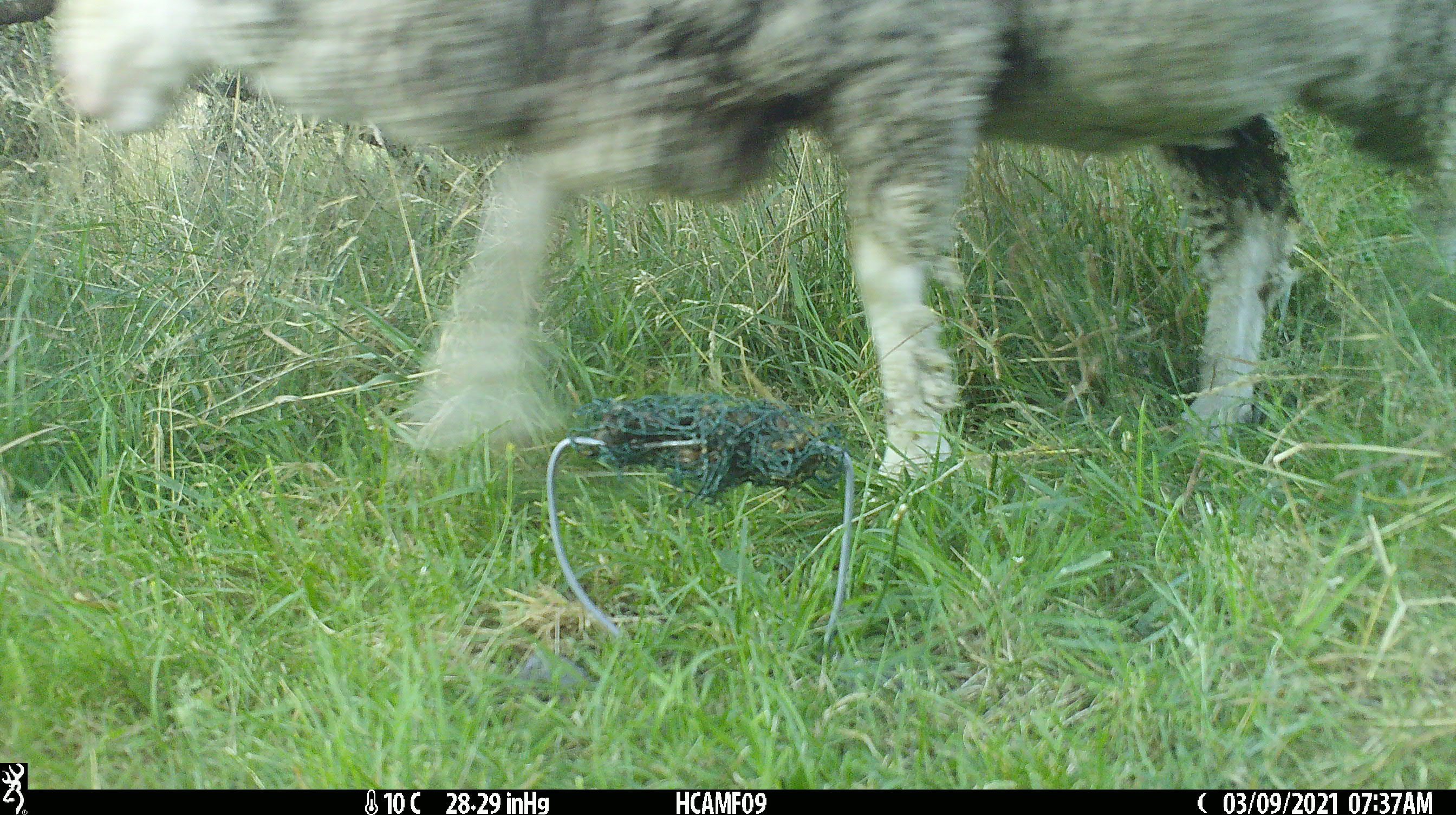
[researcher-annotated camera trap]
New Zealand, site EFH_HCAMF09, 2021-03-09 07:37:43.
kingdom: Animalia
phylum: Chordata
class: Mammalia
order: Artiodactyla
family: Bovidae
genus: Ovis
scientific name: Ovis aries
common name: domestic sheep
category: sheep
Sheep (domestic sheep) (Ovis aries).